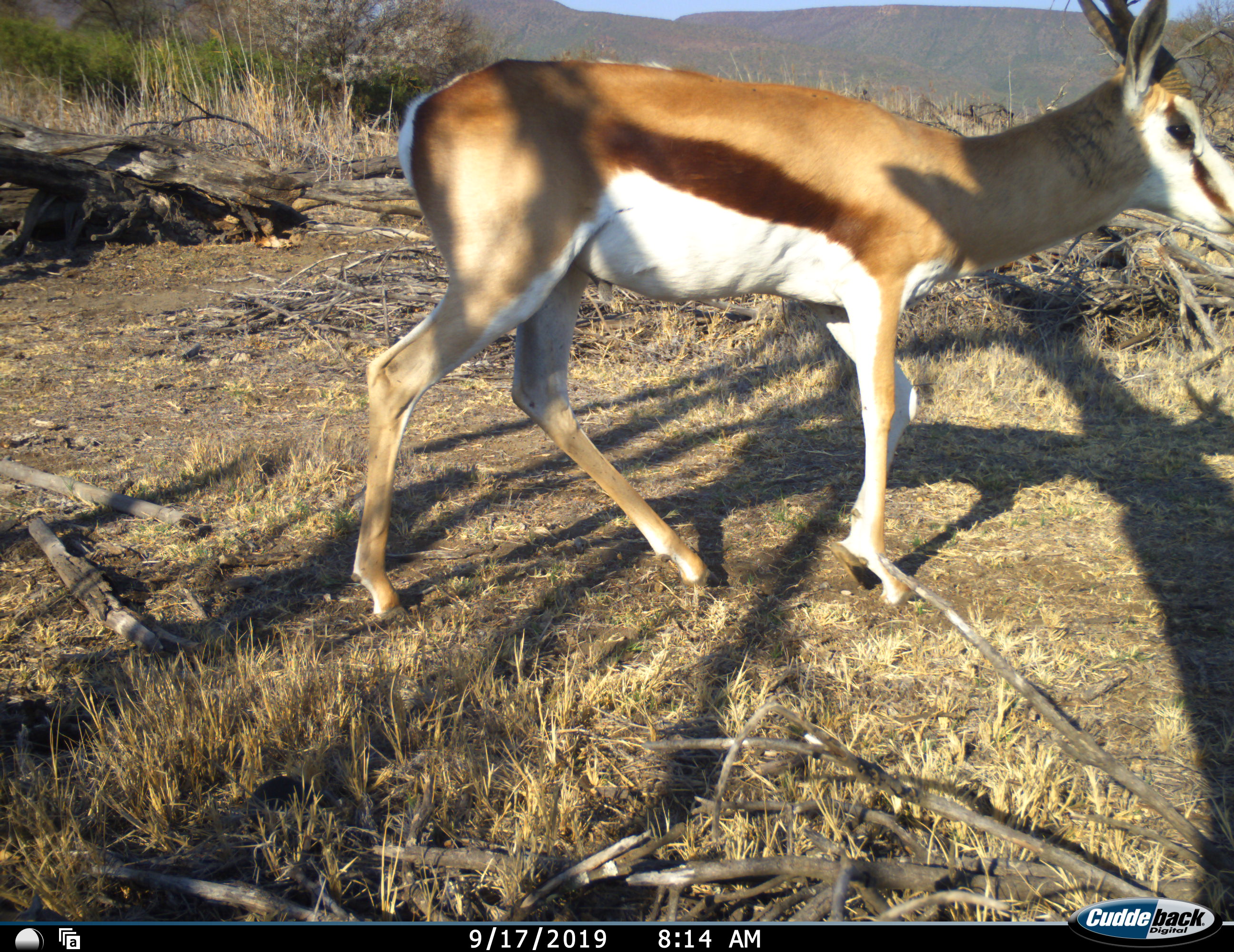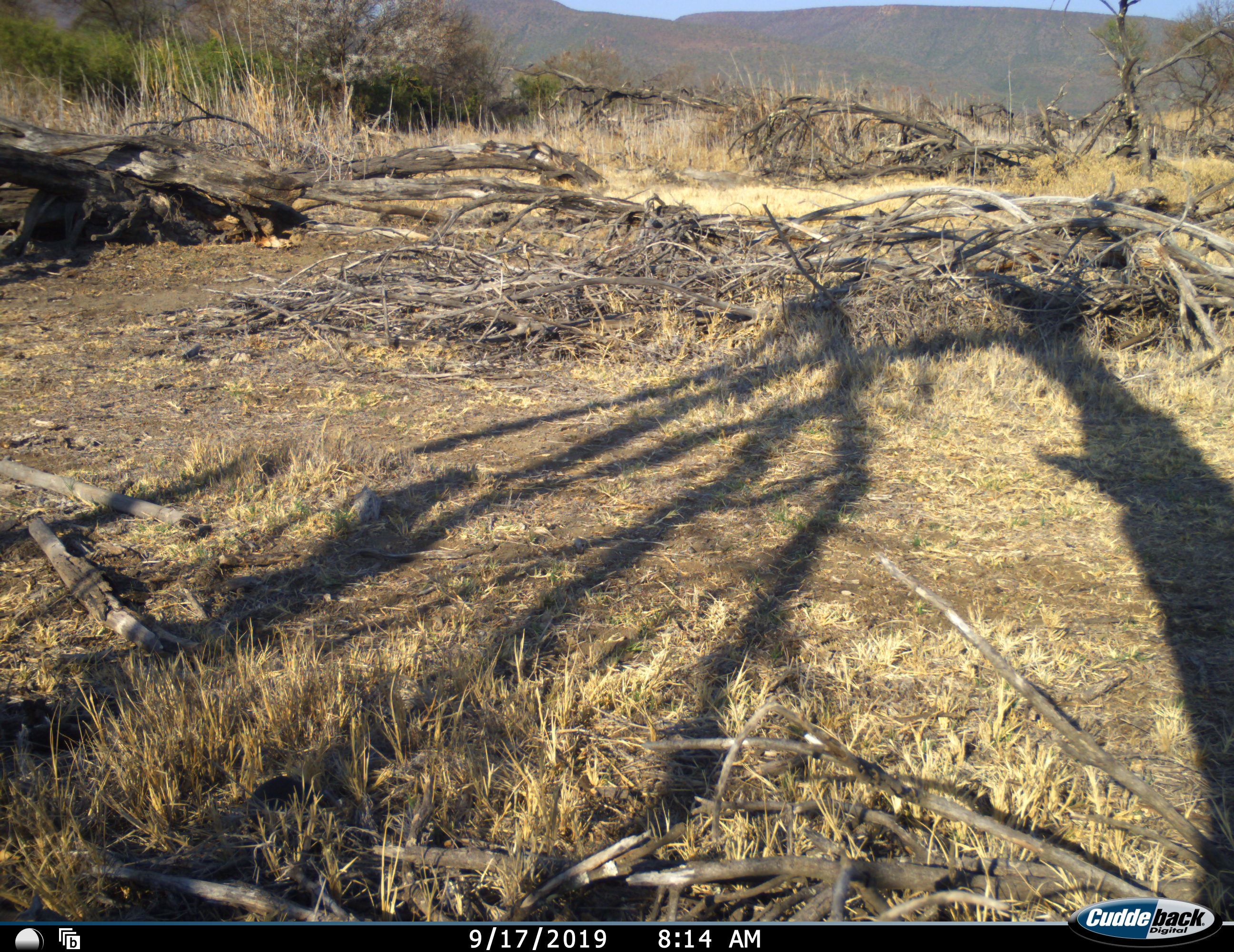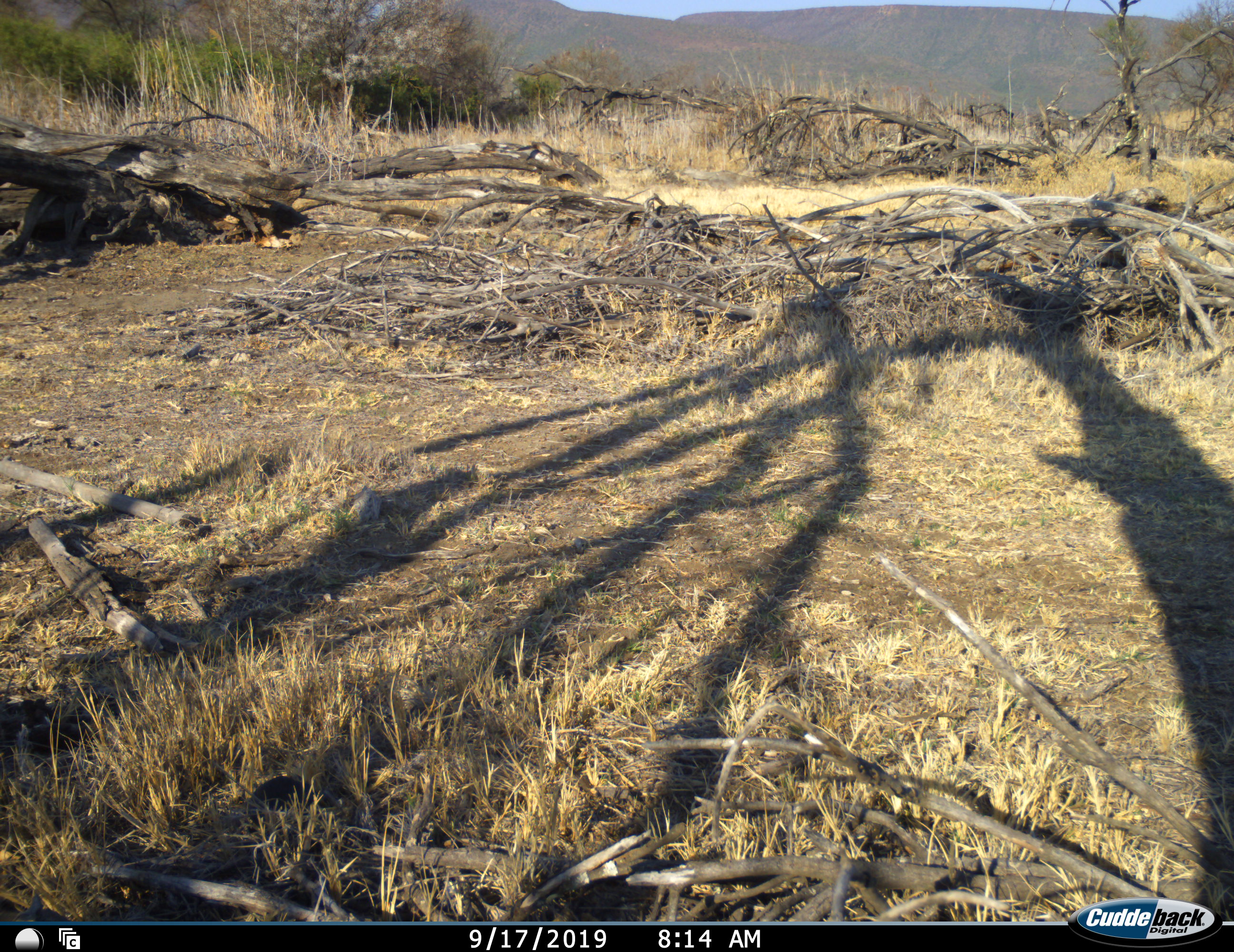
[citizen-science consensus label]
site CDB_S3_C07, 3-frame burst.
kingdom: Animalia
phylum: Chordata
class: Mammalia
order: Artiodactyla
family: Bovidae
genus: Antidorcas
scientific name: Antidorcas marsupialis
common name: springbok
Springbok (Antidorcas marsupialis), count 1. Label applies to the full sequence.